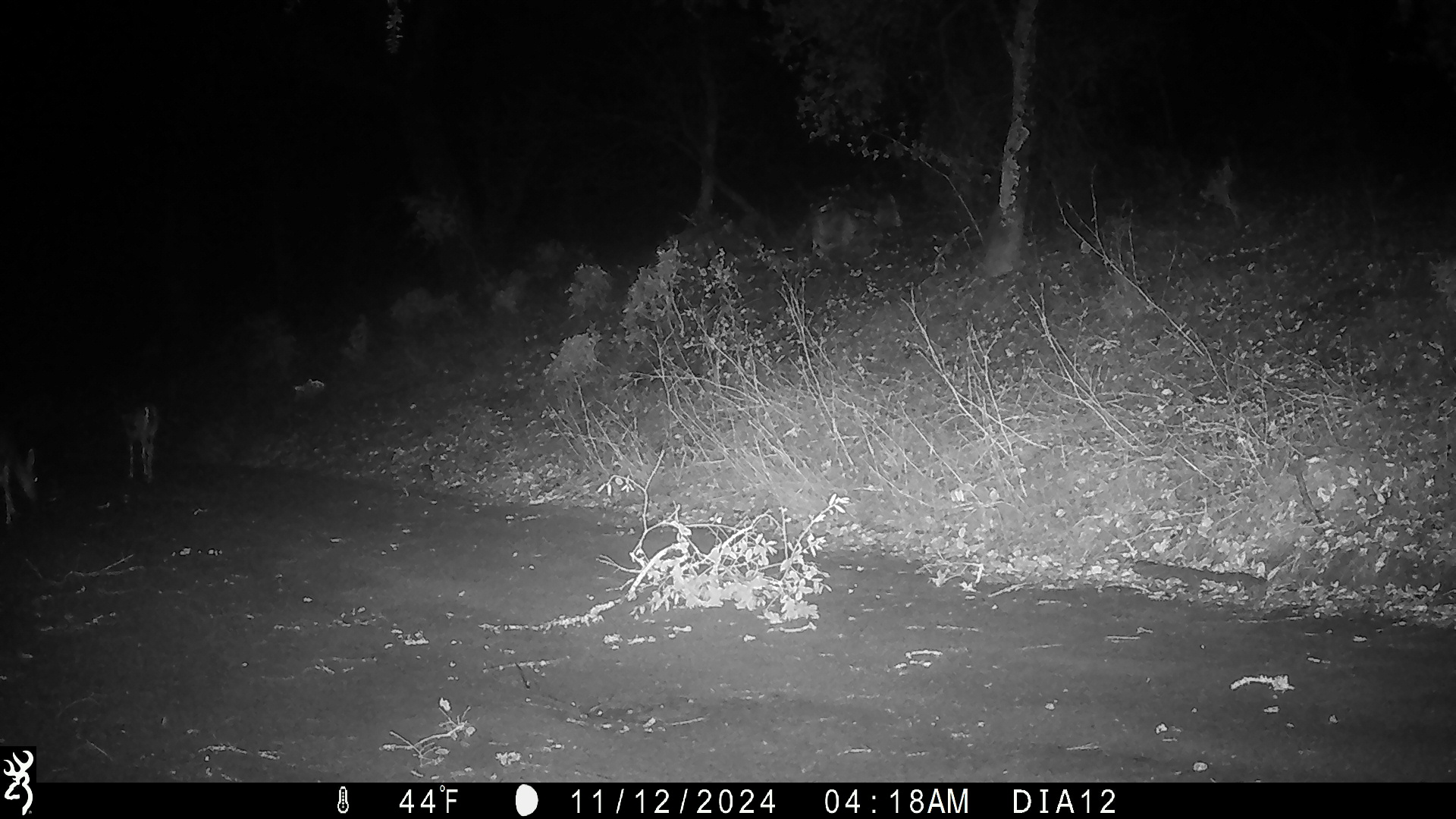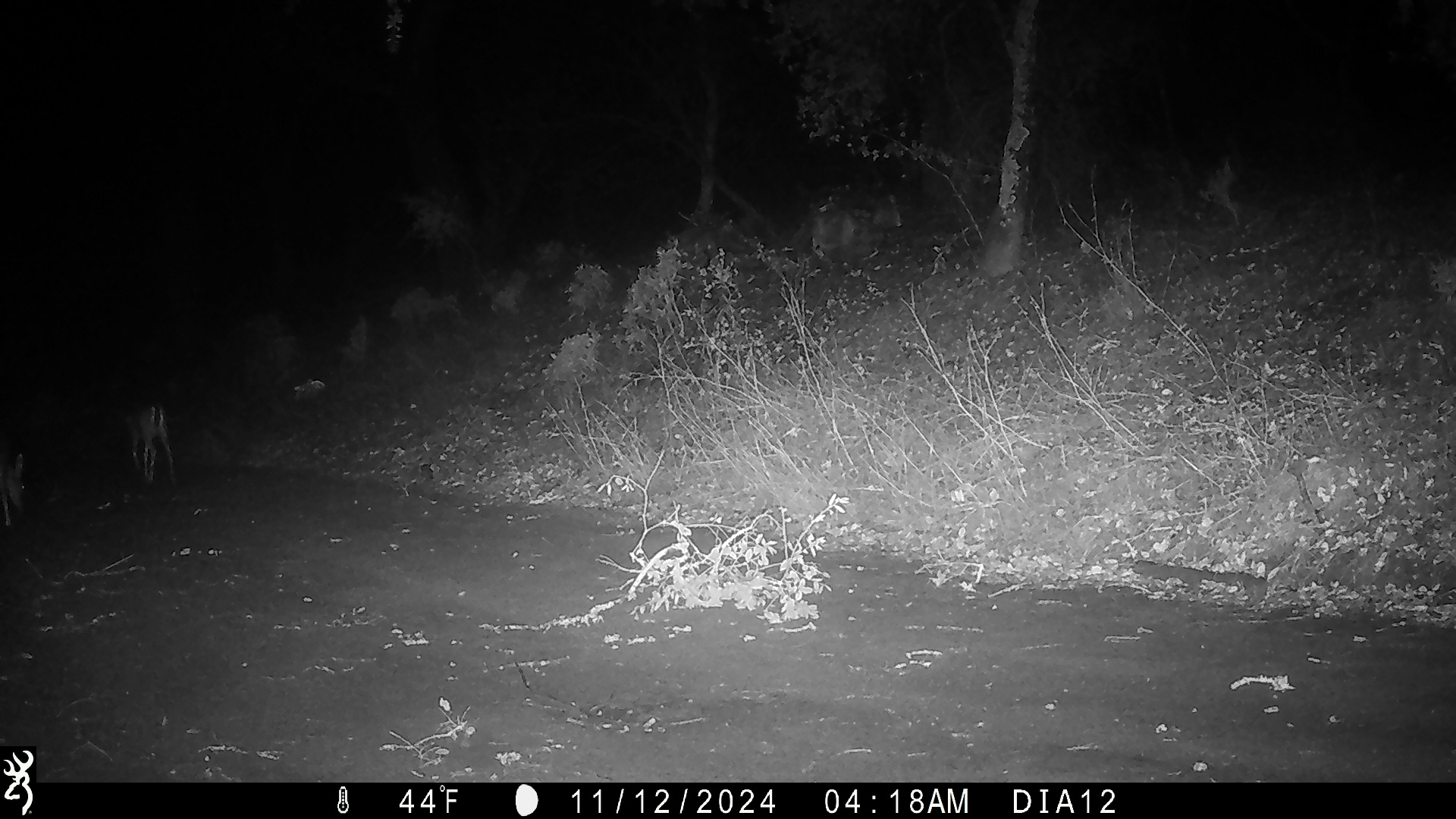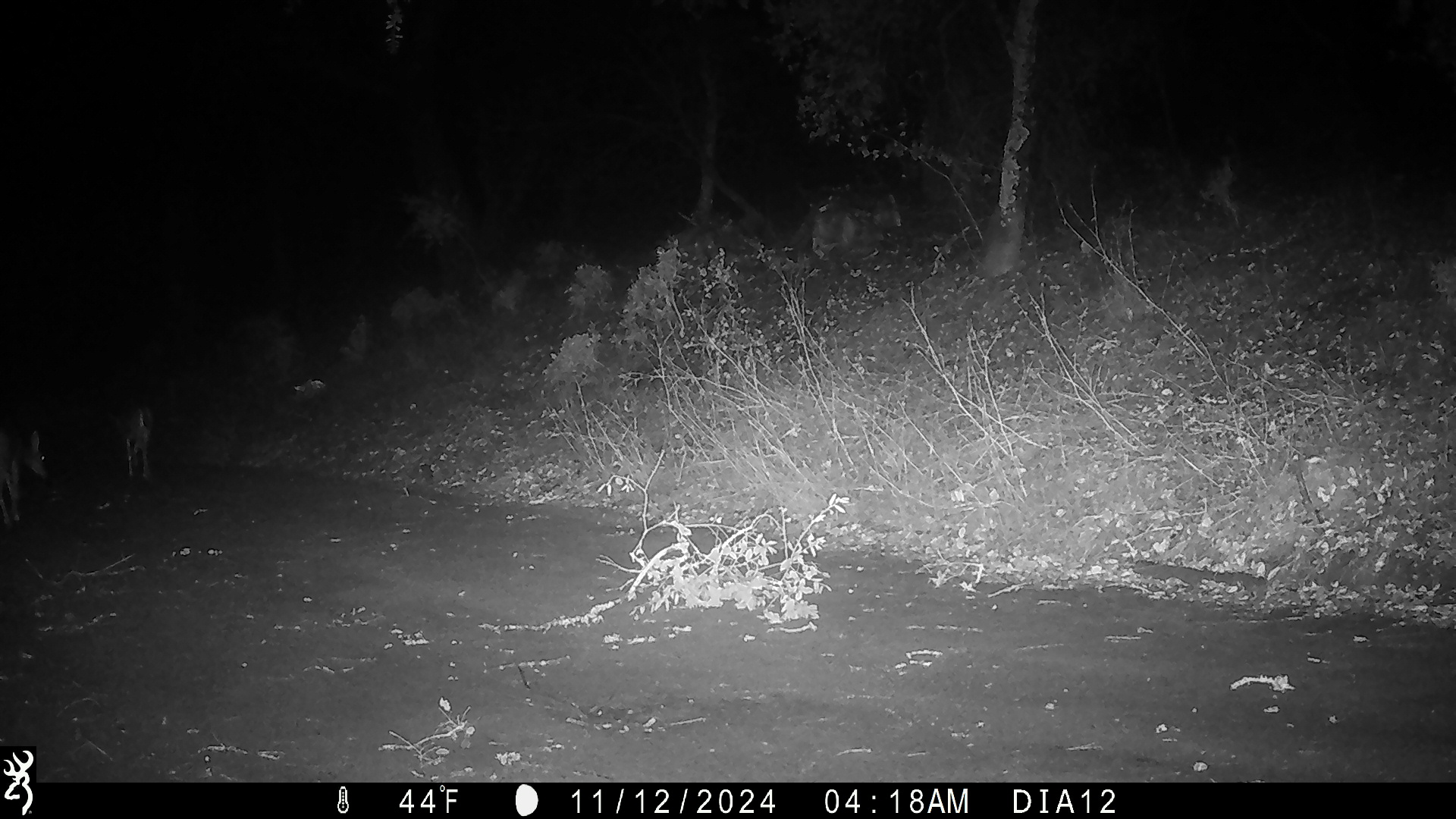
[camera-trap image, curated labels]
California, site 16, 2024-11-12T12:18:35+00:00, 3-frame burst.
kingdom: Animalia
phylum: Chordata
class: Mammalia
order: Artiodactyla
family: Cervidae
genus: Odocoileus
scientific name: Odocoileus hemionus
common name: mule deer